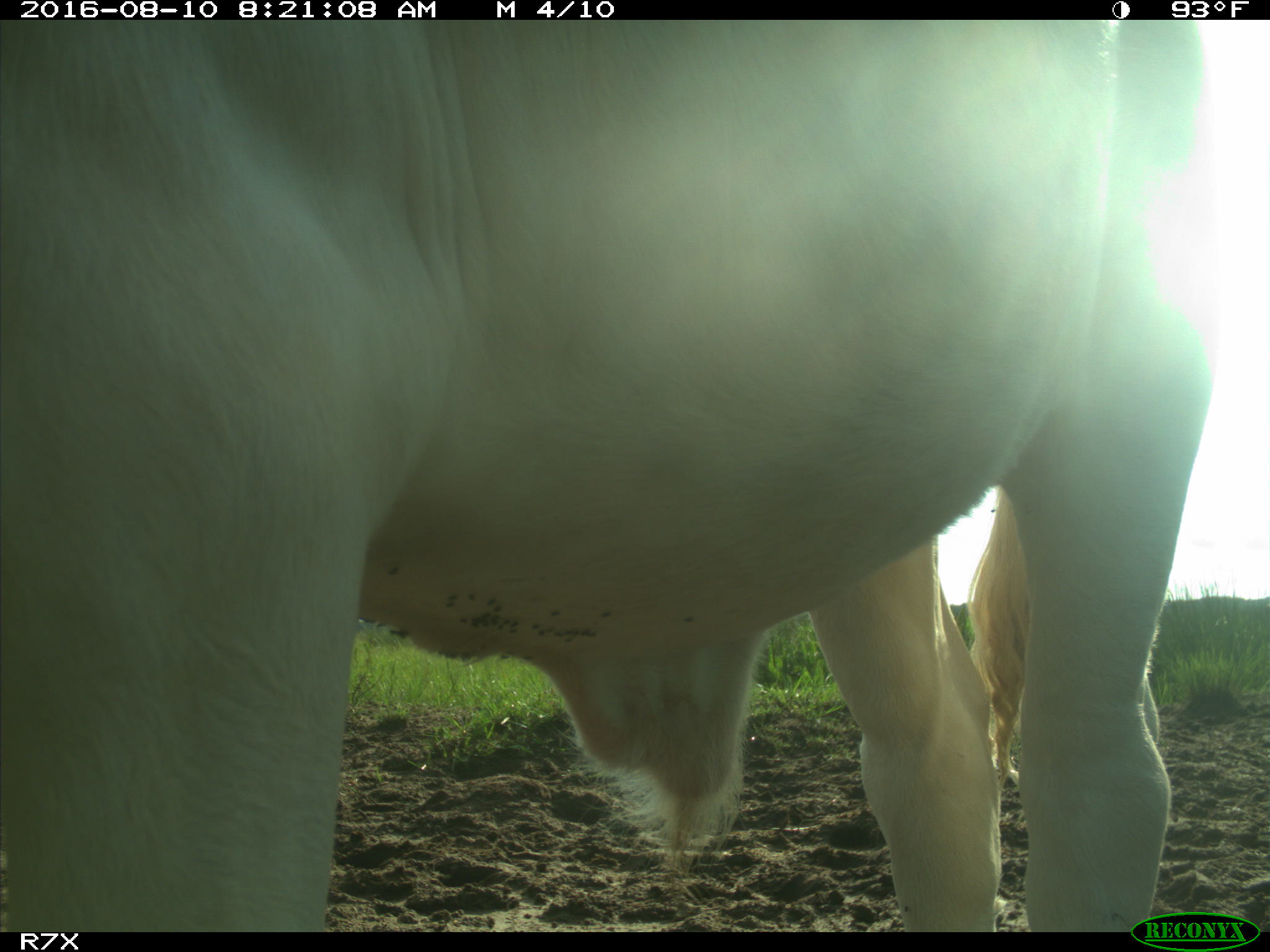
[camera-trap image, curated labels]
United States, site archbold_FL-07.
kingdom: Animalia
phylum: Chordata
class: Mammalia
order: Artiodactyla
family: Bovidae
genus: Bos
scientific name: Bos taurus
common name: domestic cow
Bos taurus (domestic cow).